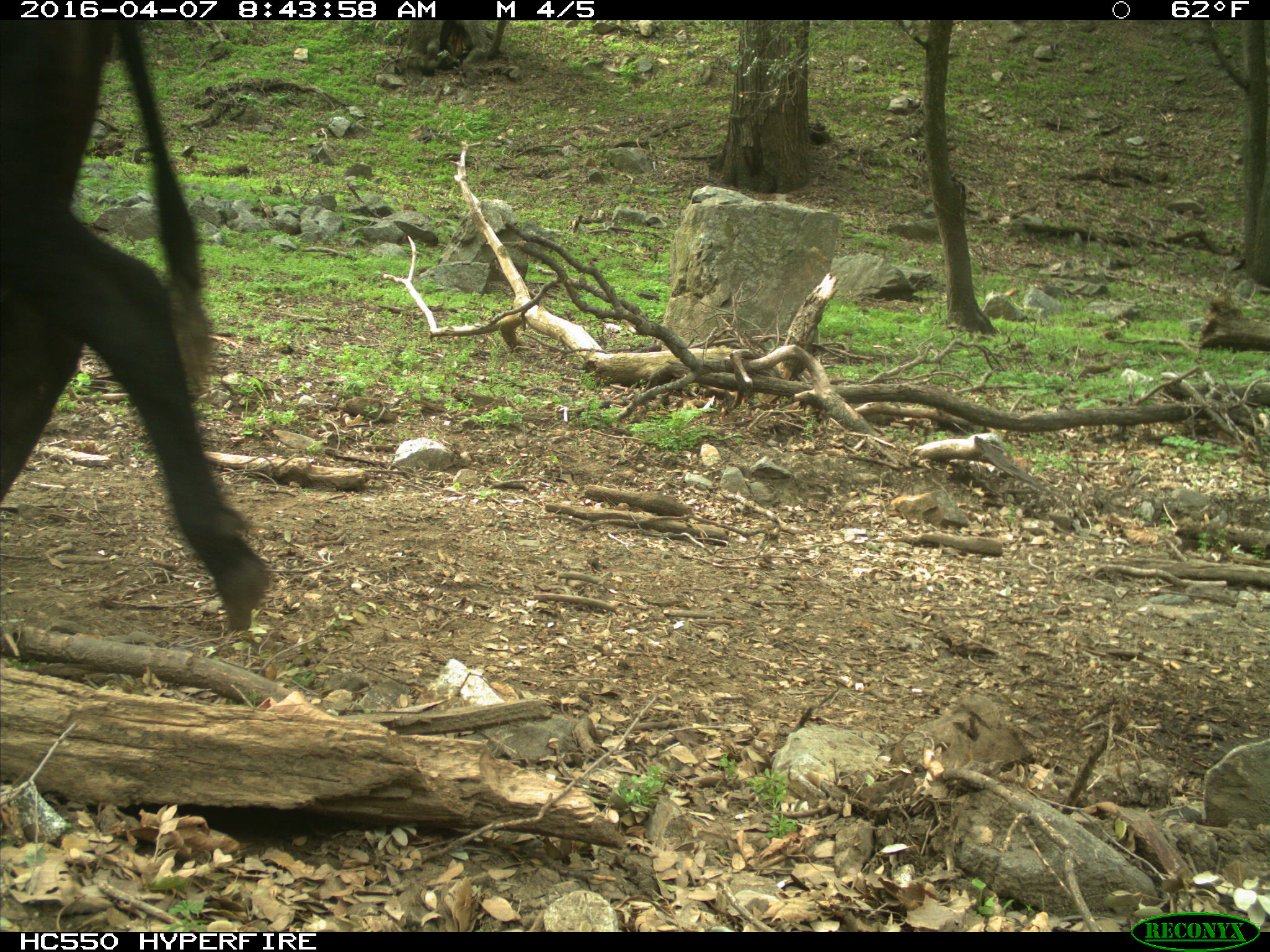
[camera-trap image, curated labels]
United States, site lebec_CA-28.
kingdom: Animalia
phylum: Chordata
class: Mammalia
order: Artiodactyla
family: Bovidae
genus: Bos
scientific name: Bos taurus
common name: domestic cow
Bos taurus (domestic cow).